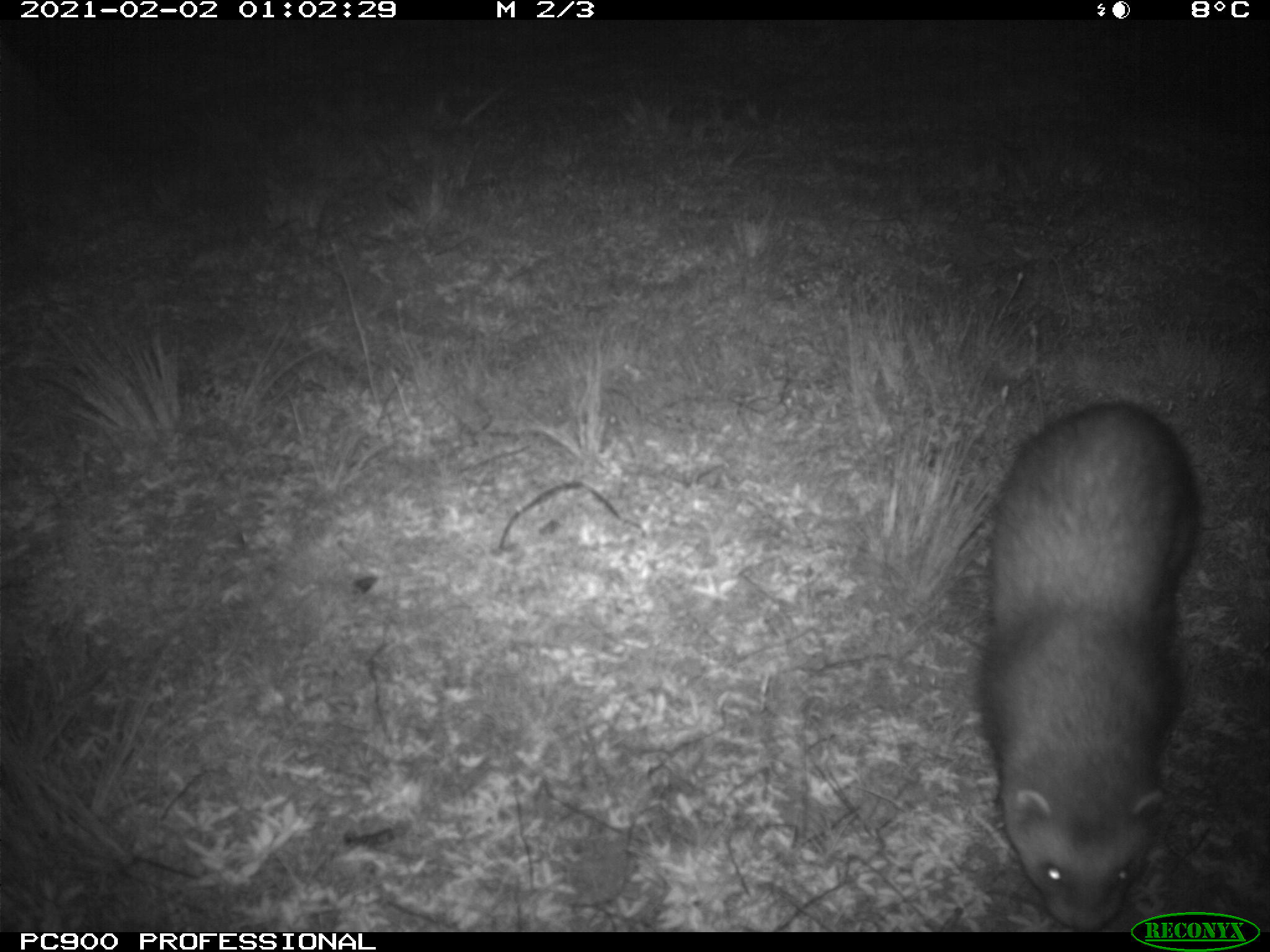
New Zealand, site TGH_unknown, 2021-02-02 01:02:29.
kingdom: Animalia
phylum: Chordata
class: Mammalia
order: Carnivora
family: Mustelidae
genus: Mustela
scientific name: Mustela furo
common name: ferret